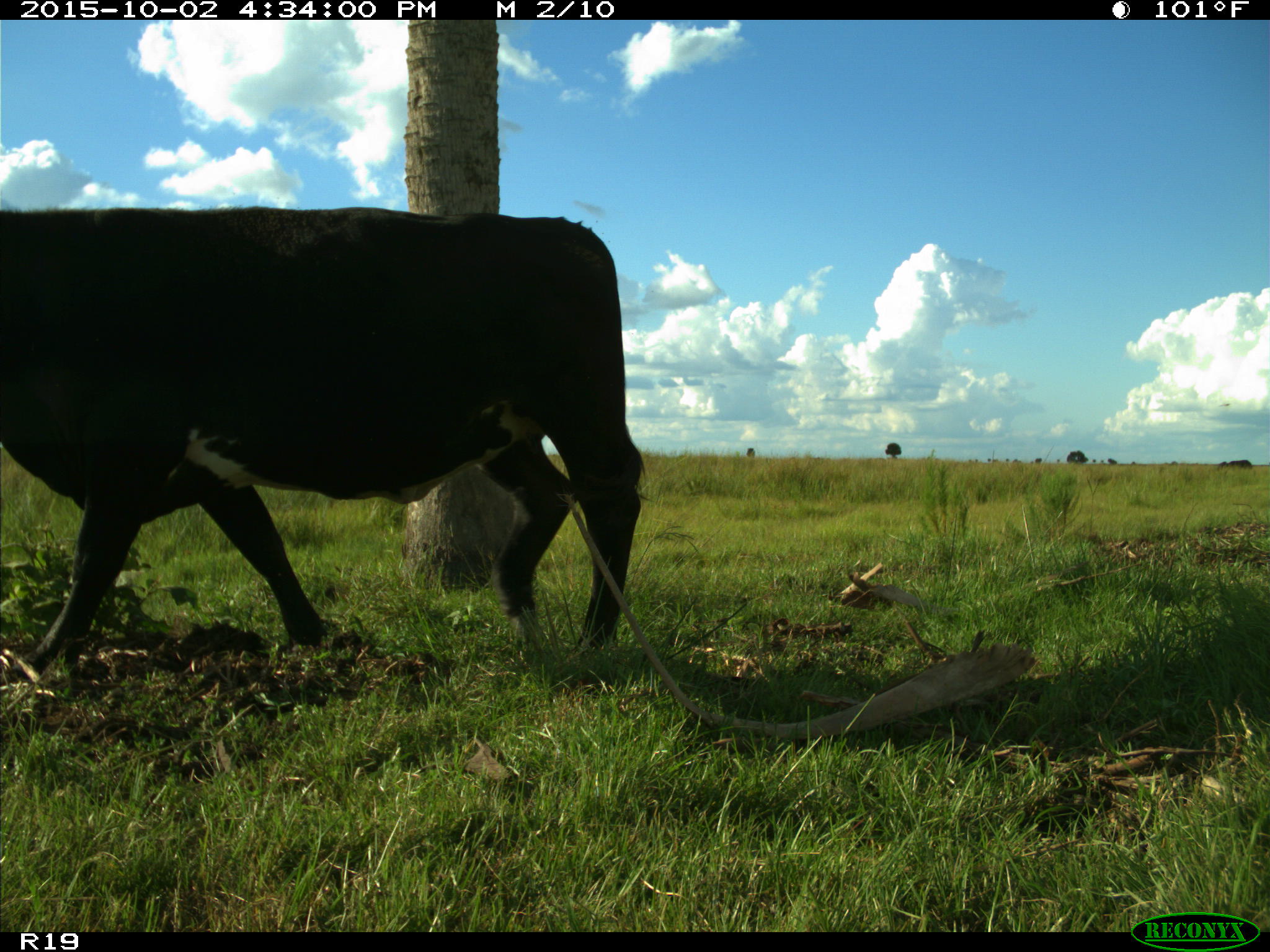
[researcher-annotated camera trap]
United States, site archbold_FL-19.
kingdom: Animalia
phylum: Chordata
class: Mammalia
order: Artiodactyla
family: Bovidae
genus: Bos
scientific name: Bos taurus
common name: domestic cow